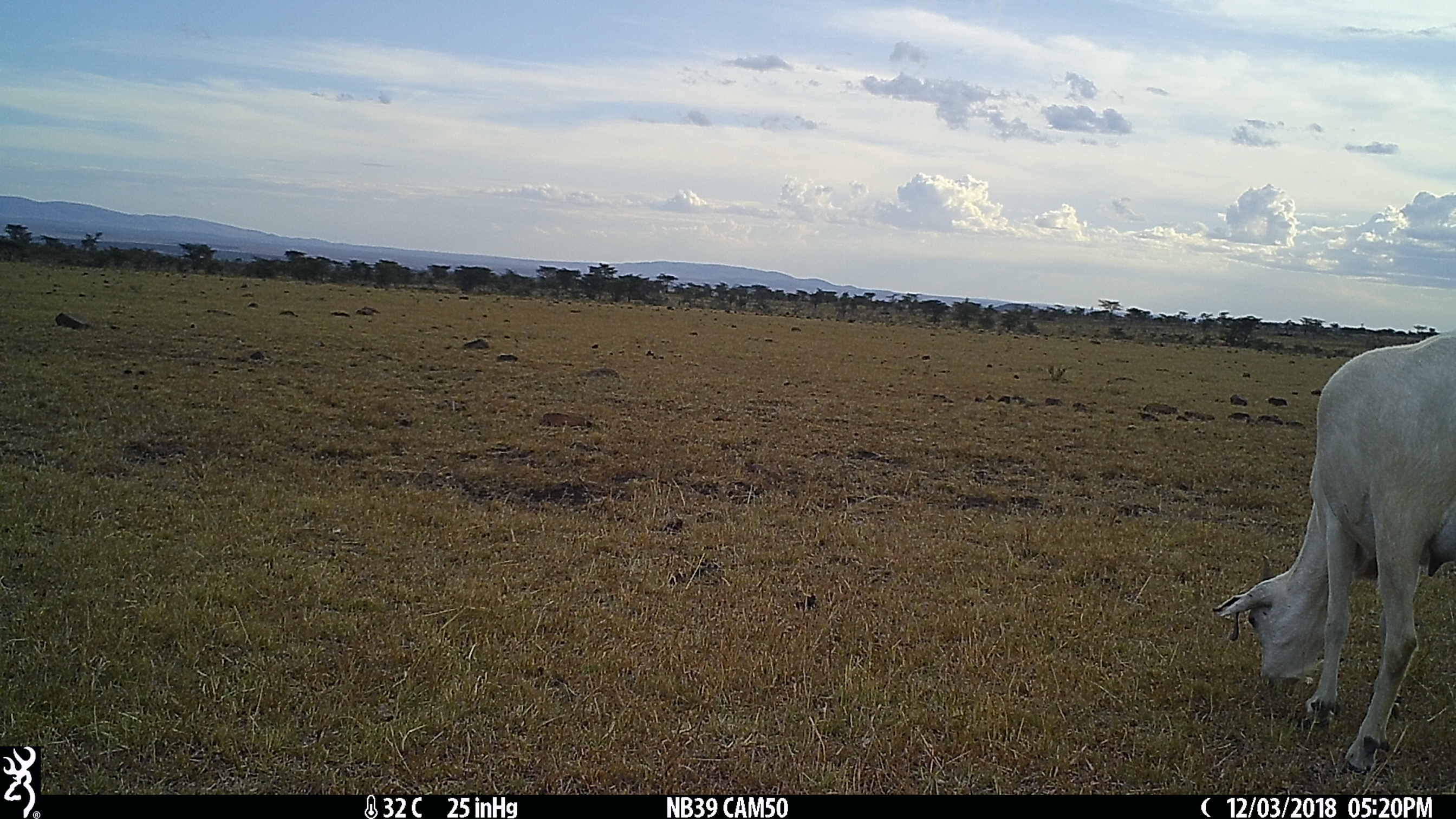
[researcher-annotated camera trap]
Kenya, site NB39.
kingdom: Animalia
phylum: Chordata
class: Mammalia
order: Artiodactyla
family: Bovidae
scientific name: Bovidae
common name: sheep or goat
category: shoat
Shoat (sheep or goat) (Bovidae).